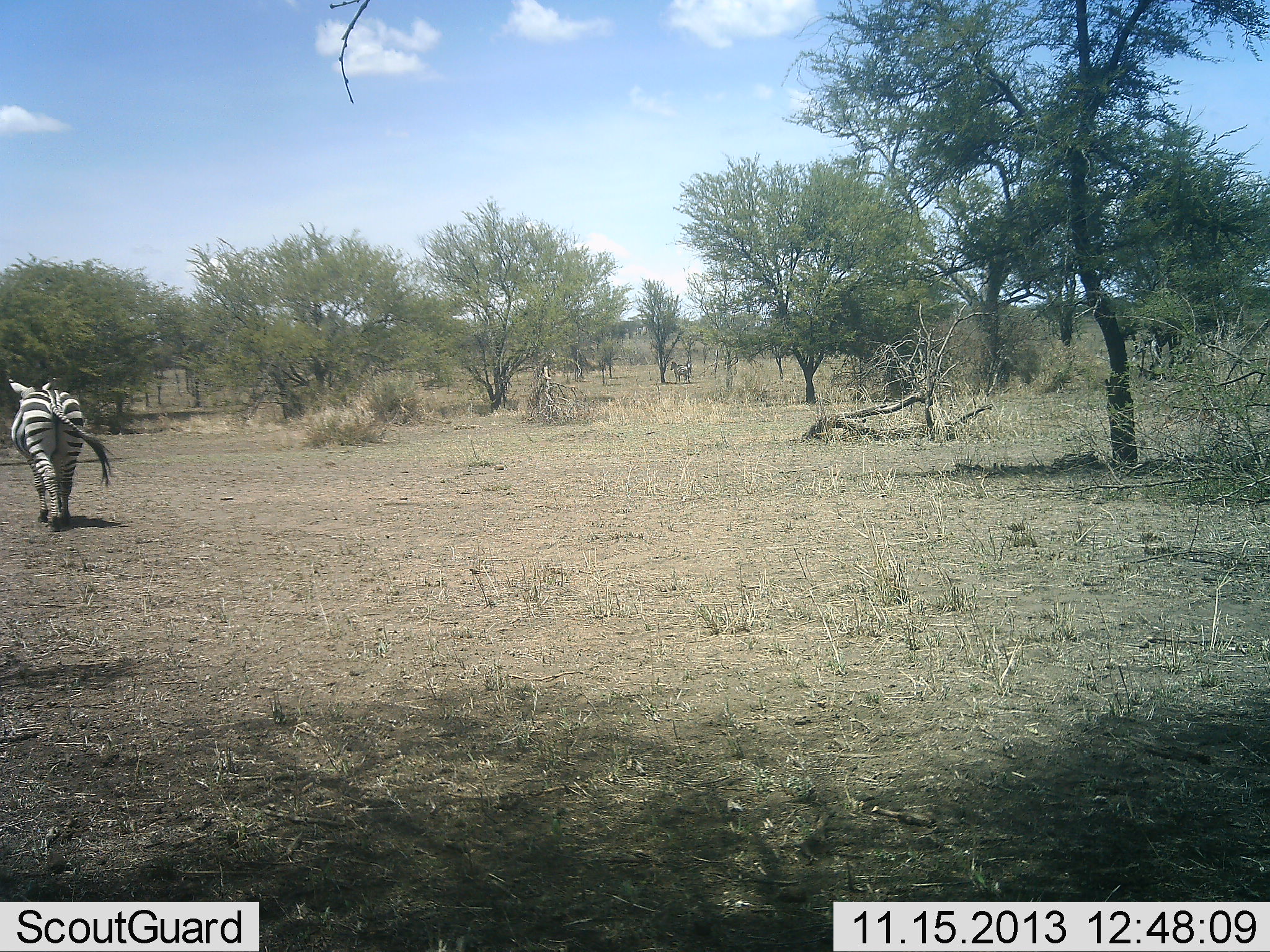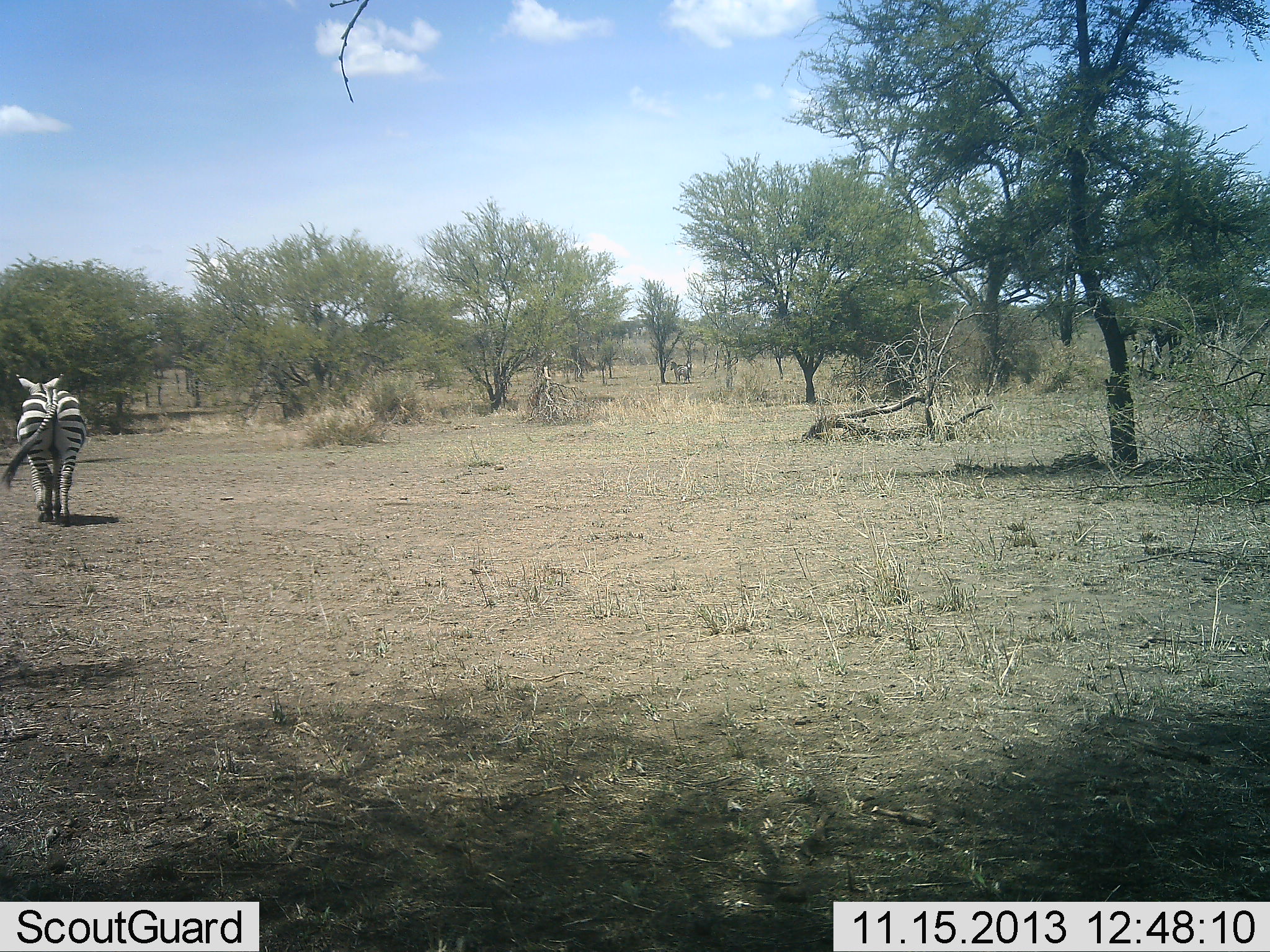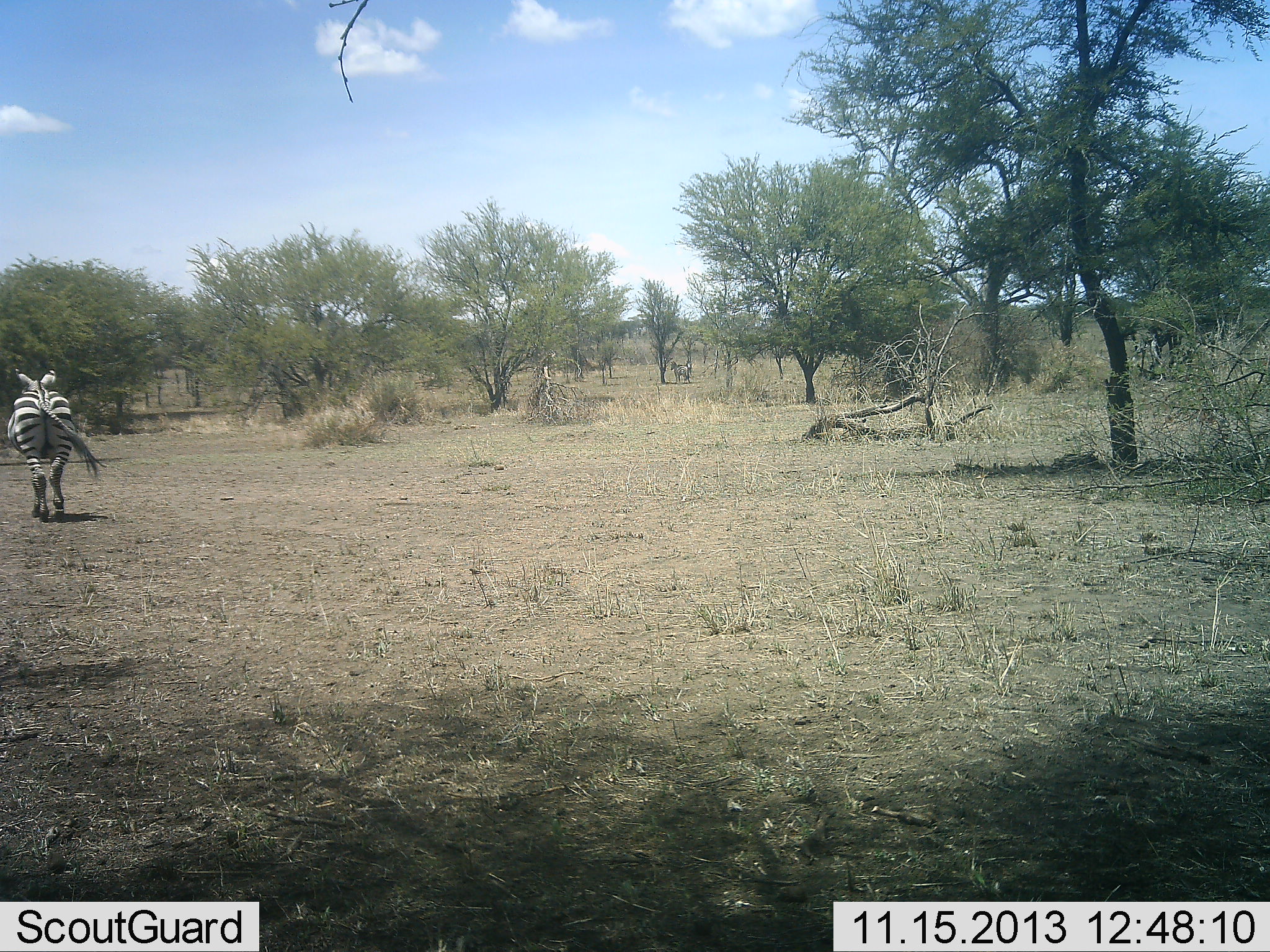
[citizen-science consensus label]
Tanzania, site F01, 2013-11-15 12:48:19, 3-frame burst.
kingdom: Animalia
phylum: Chordata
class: Mammalia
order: Perissodactyla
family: Equidae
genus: Equus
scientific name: Equus quagga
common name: plains zebra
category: zebra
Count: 1.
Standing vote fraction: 0%.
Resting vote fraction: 0%.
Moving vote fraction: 100%.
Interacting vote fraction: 0%.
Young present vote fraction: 0%.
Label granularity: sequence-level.